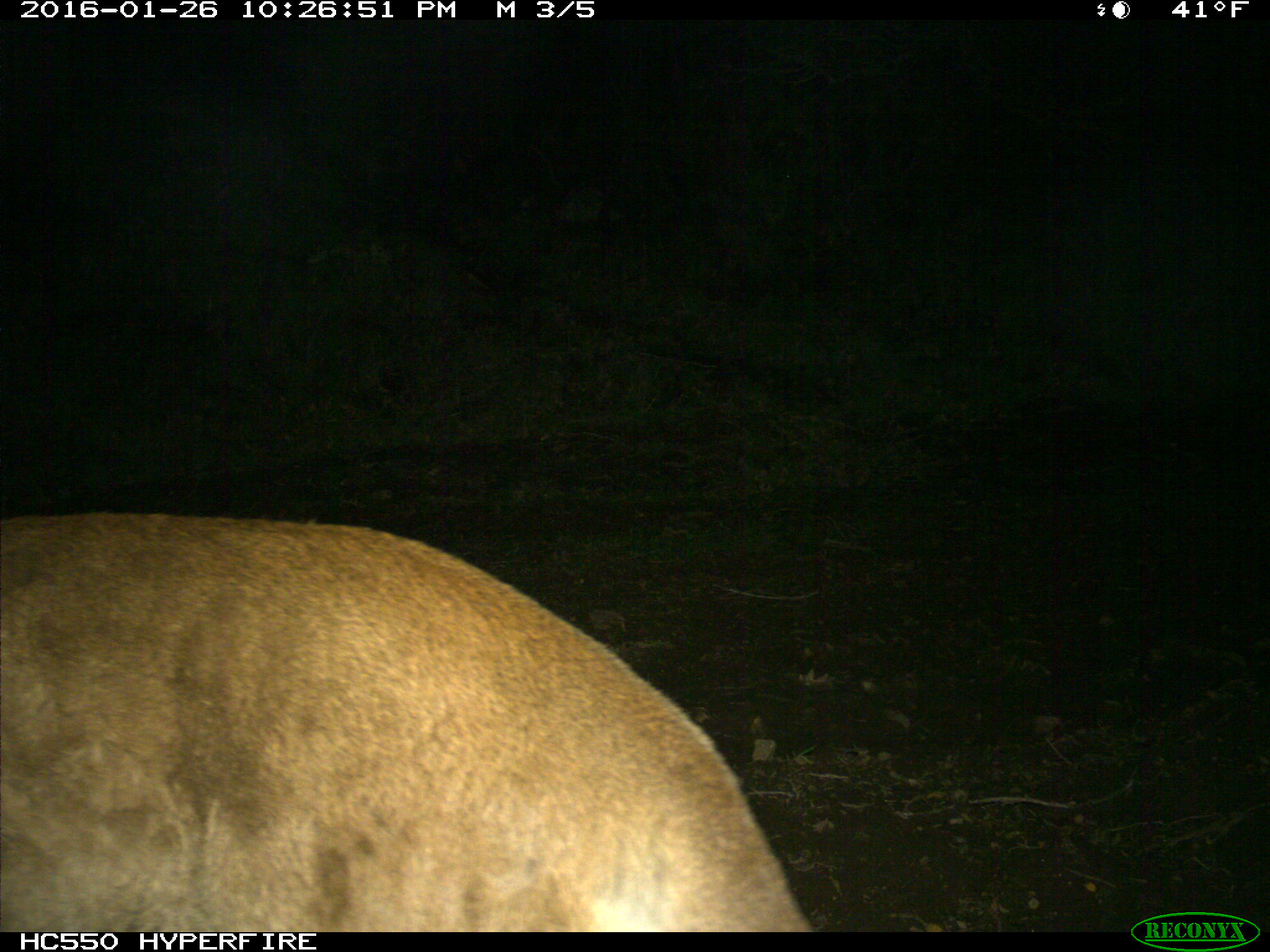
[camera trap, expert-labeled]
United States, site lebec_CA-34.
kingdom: Animalia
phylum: Chordata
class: Mammalia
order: Carnivora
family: Felidae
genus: Puma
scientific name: Puma concolor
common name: mountain lion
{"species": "Puma concolor (mountain lion)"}